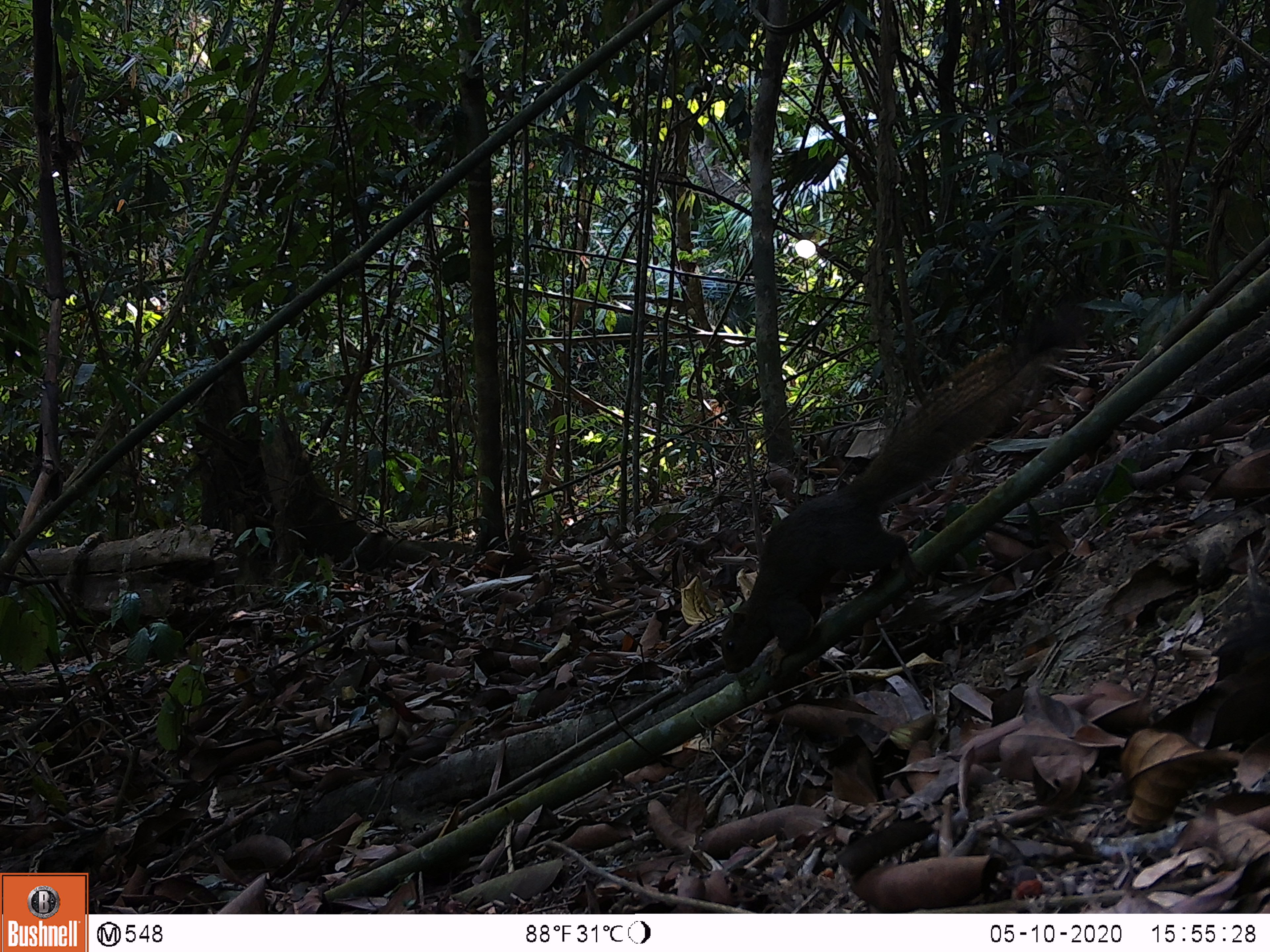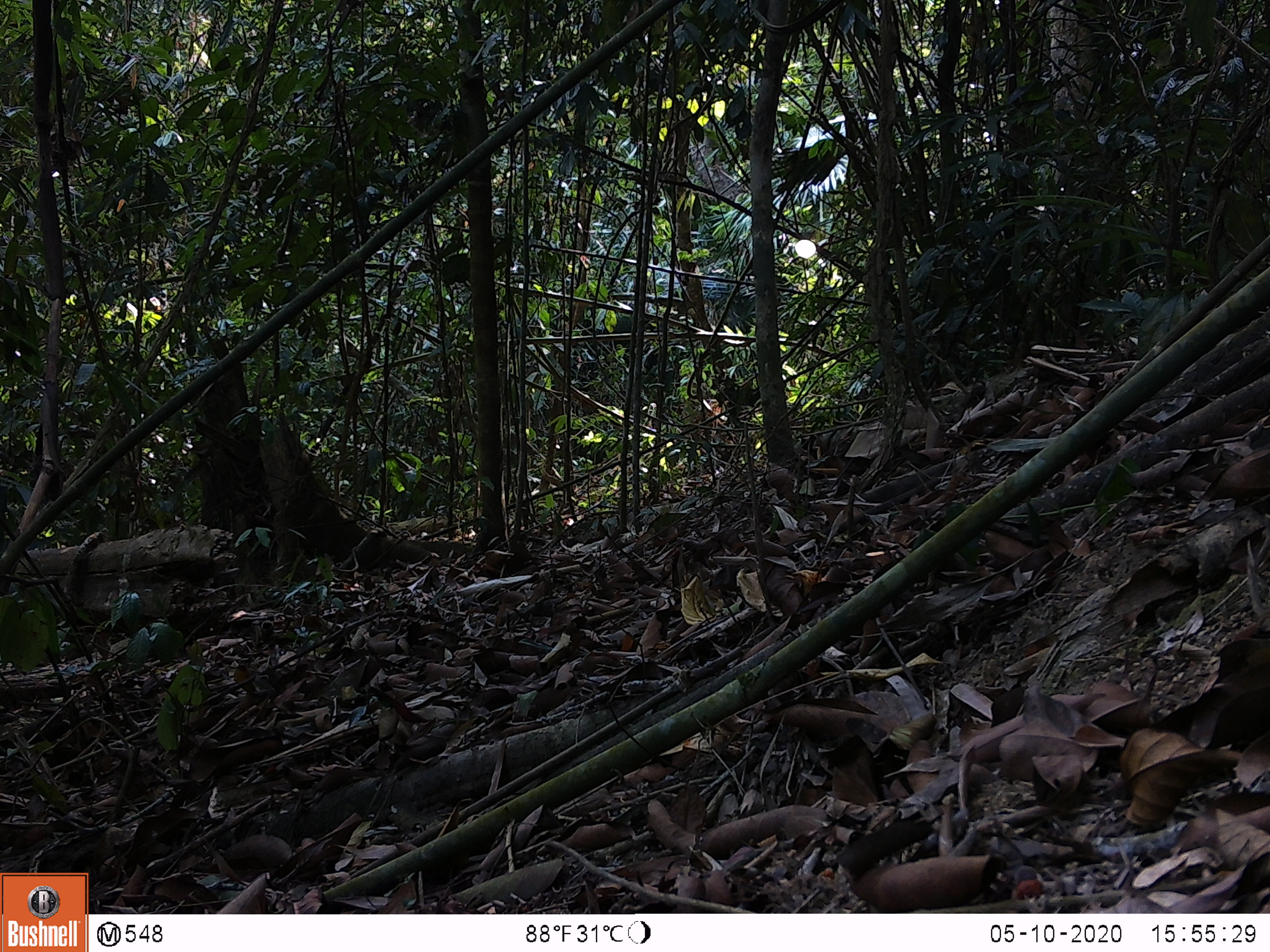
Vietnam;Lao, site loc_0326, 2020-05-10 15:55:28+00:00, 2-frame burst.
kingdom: Animalia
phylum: Chordata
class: Mammalia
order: Rodentia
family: Sciuridae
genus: Callosciurus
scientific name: Callosciurus erythraeus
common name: pallas's squirrel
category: pallass squirrel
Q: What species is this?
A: Pallass squirrel (pallas's squirrel) (Callosciurus erythraeus).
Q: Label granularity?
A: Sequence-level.